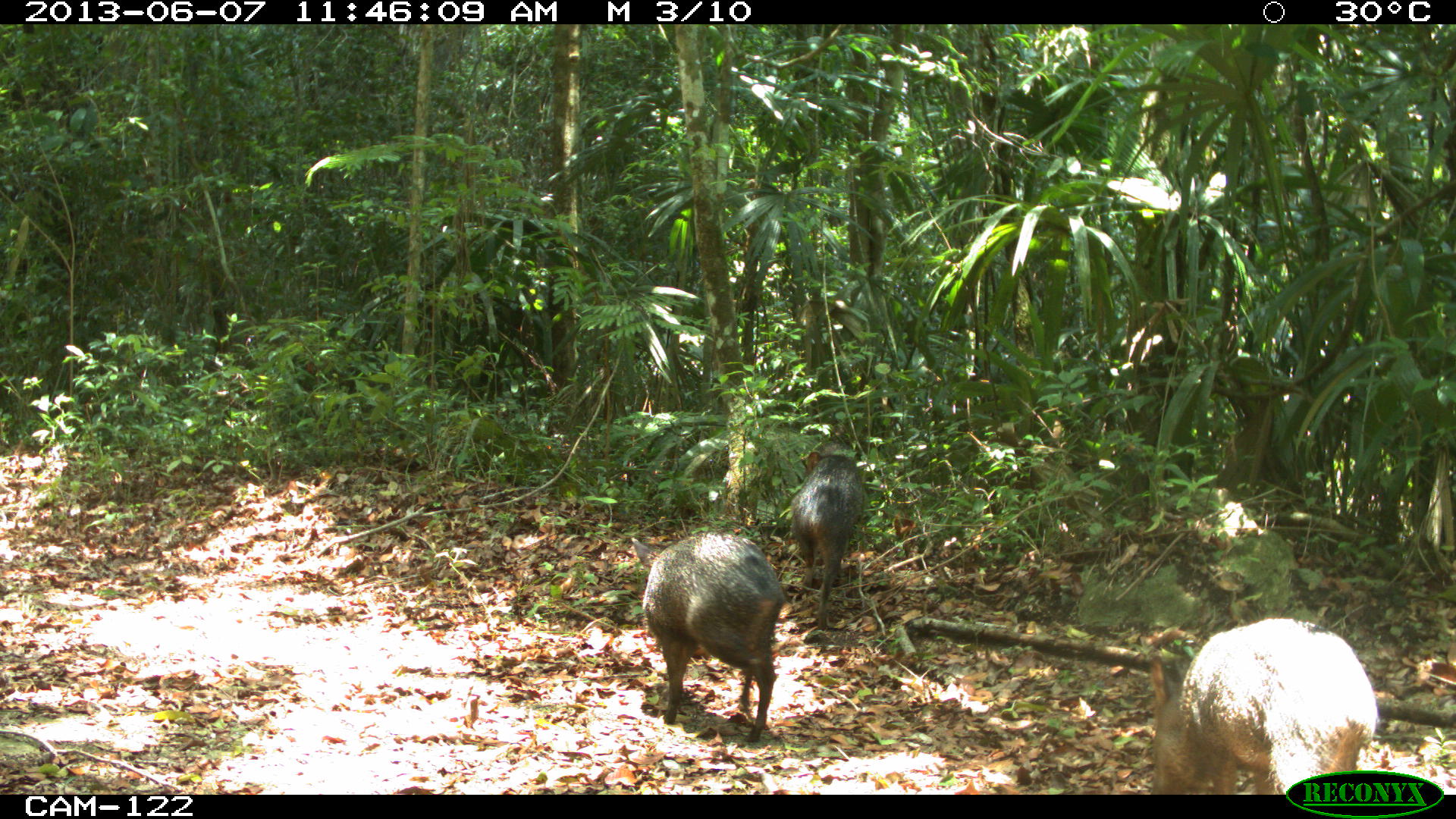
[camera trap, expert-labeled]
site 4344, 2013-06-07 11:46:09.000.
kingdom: Animalia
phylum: Chordata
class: Mammalia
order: Artiodactyla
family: Tayassuidae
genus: Pecari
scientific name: Pecari tajacu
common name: collared peccary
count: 4